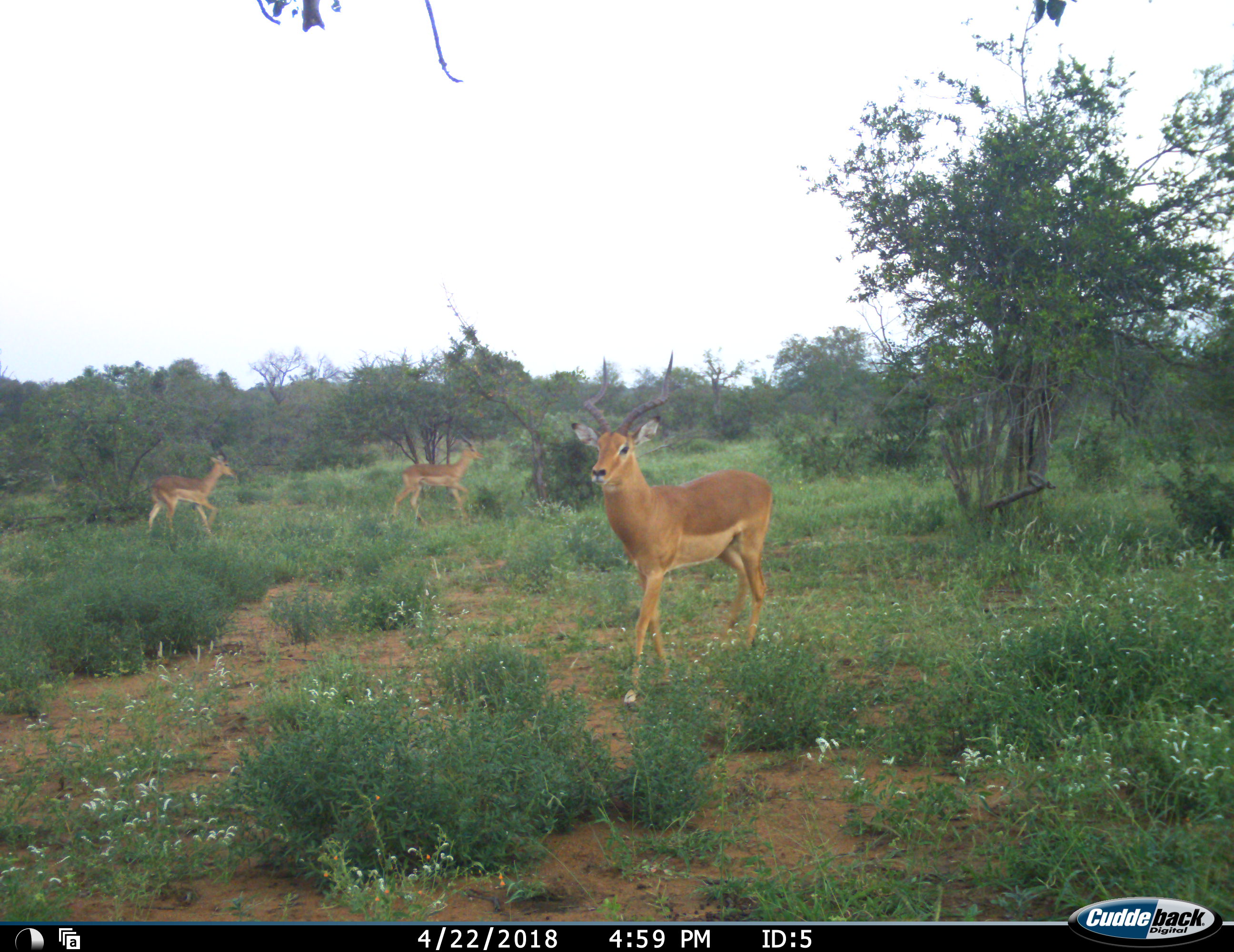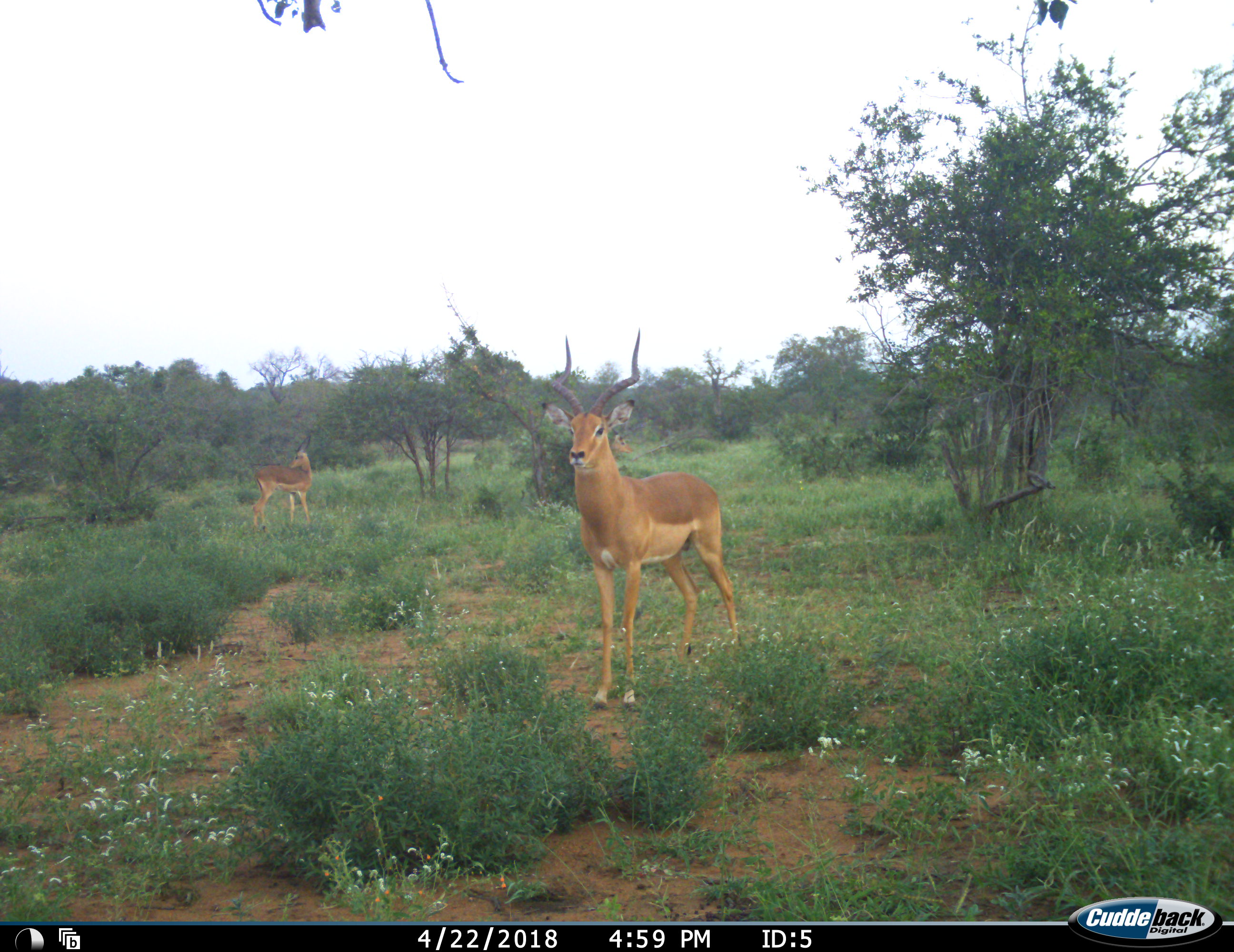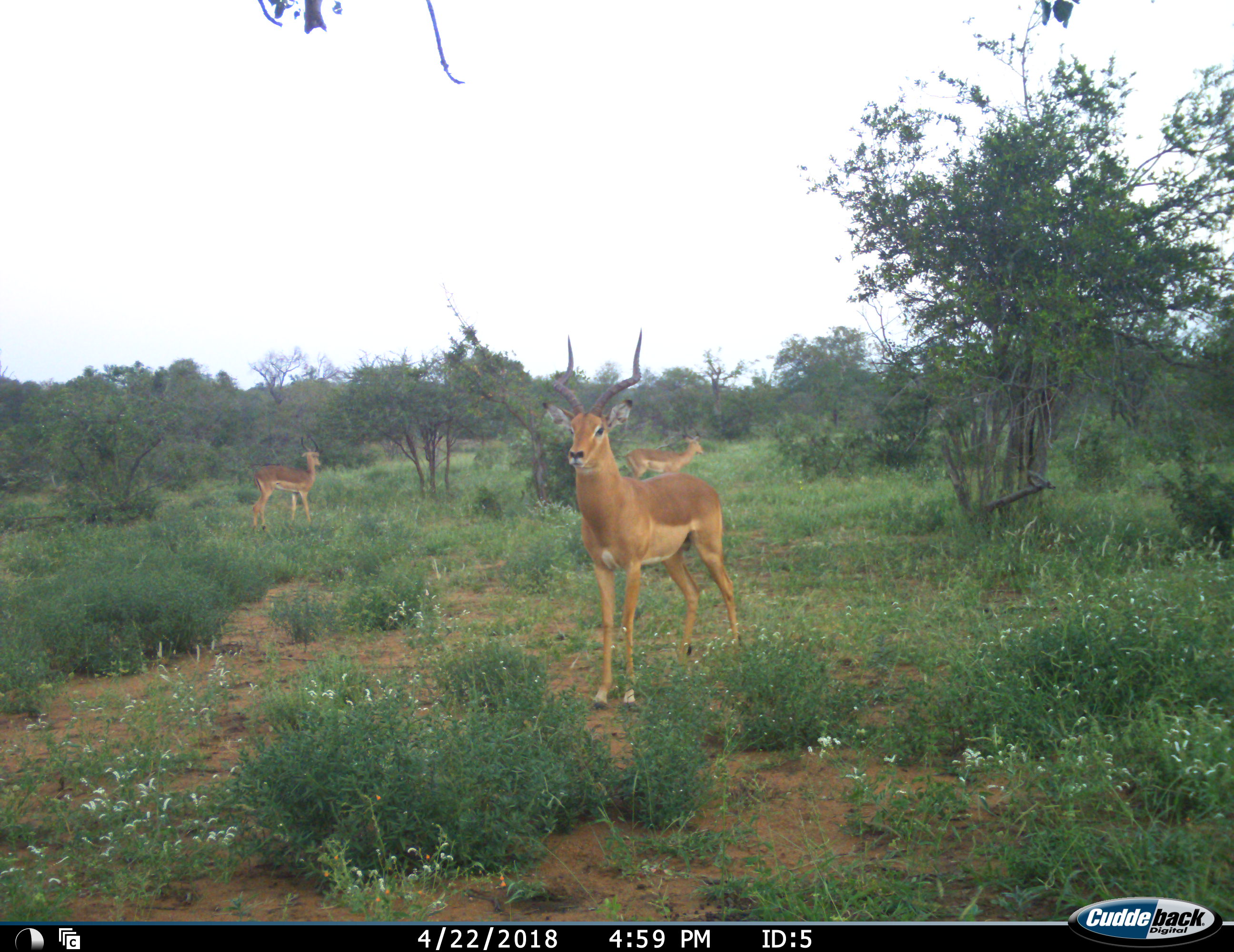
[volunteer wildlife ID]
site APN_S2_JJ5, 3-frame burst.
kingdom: Animalia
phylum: Chordata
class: Mammalia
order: Artiodactyla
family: Bovidae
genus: Aepyceros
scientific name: Aepyceros melampus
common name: impala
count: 3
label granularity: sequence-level